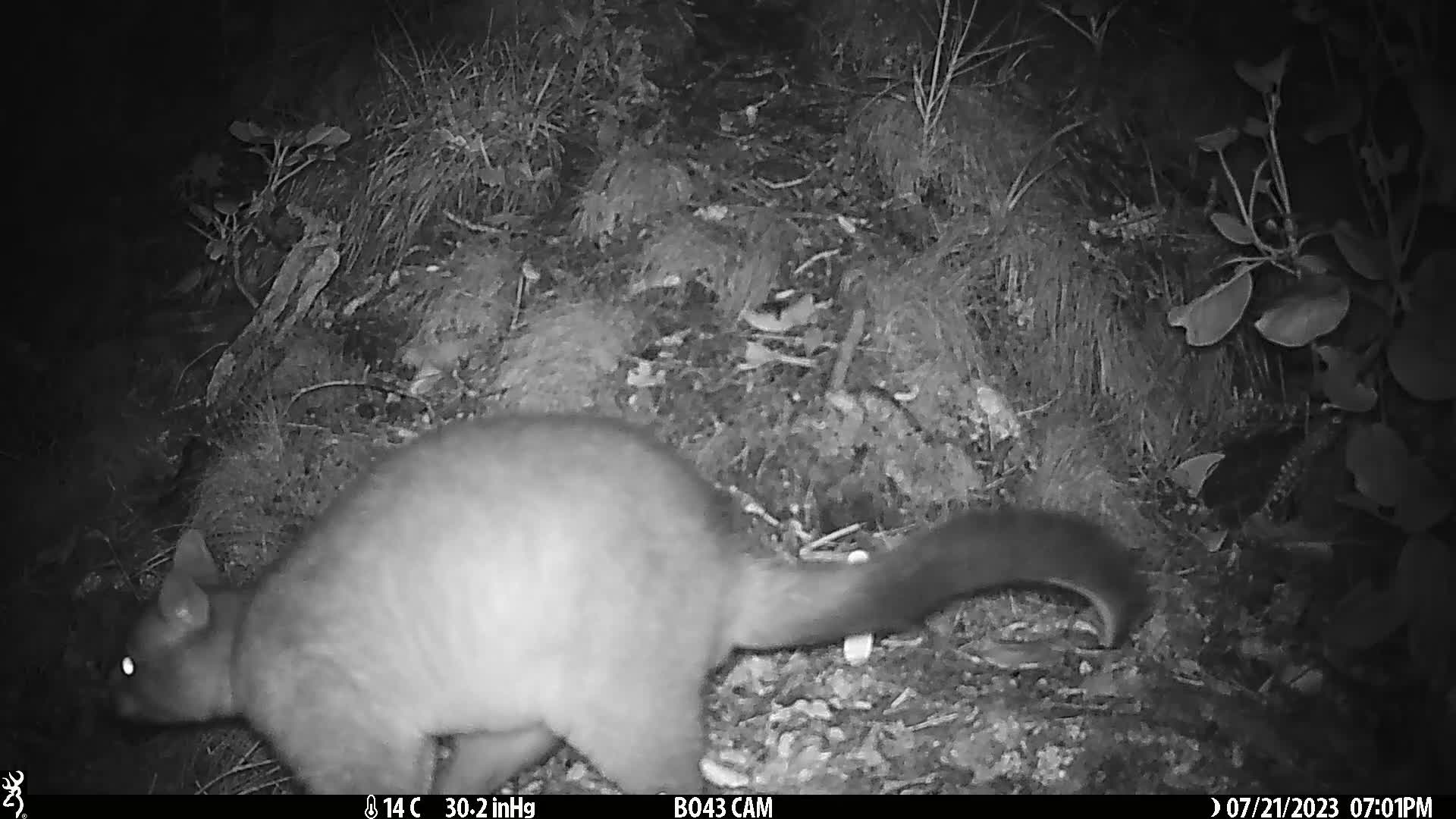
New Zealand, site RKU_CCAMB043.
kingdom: Animalia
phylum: Chordata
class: Mammalia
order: Diprotodontia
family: Phalangeridae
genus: Trichosurus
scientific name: Trichosurus vulpecula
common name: common brushtail possum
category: possum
Possum (common brushtail possum) (Trichosurus vulpecula).